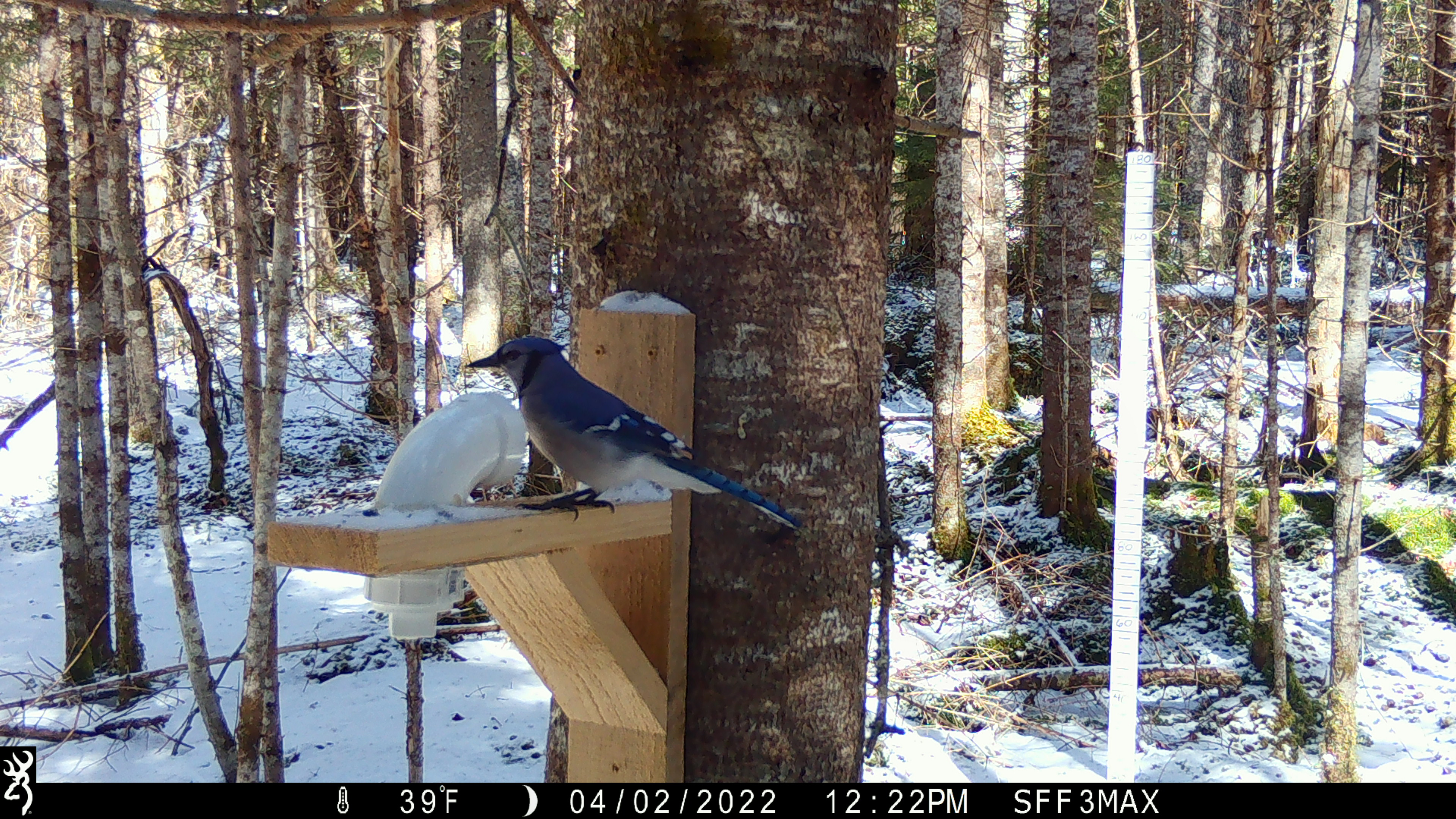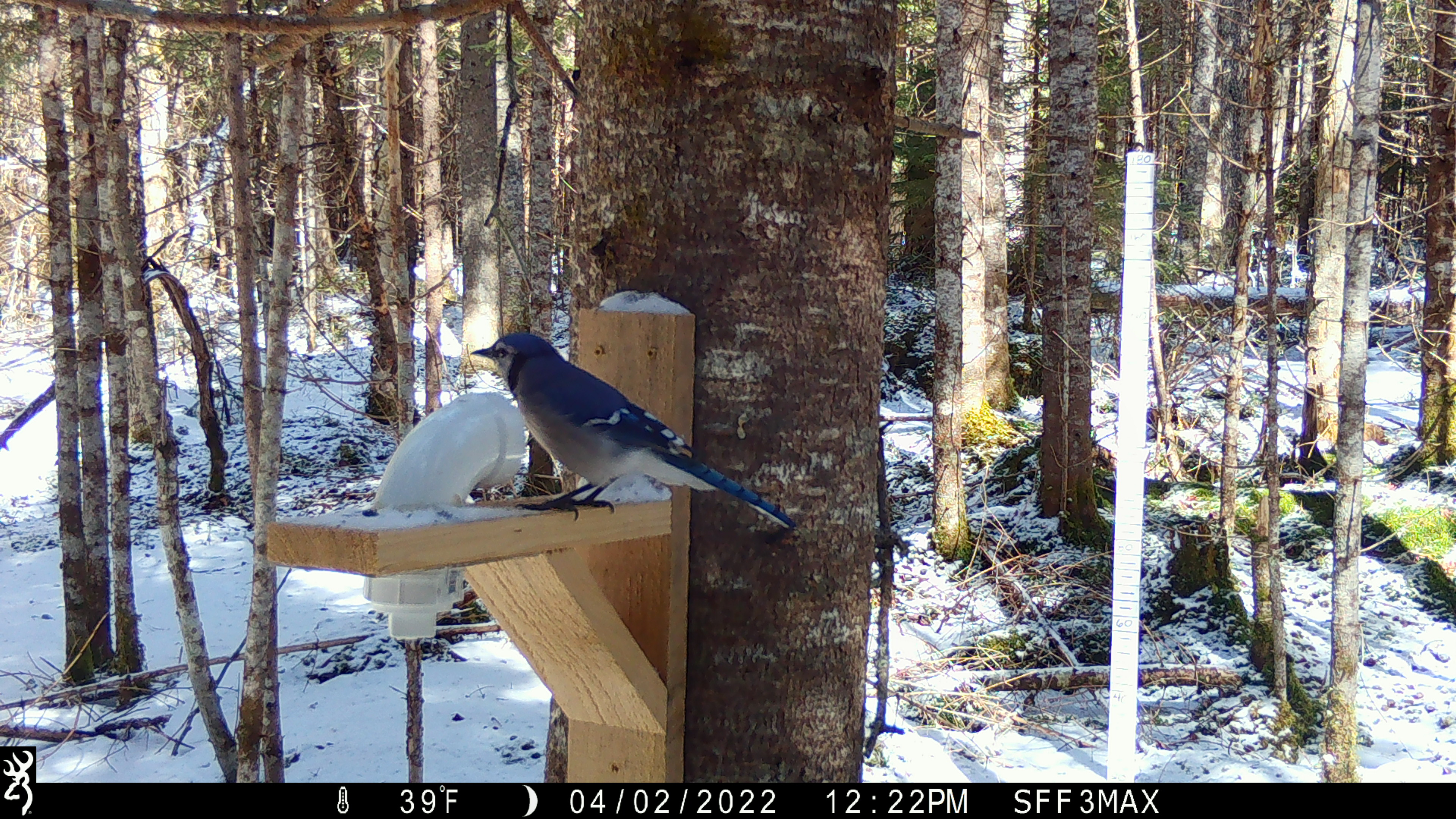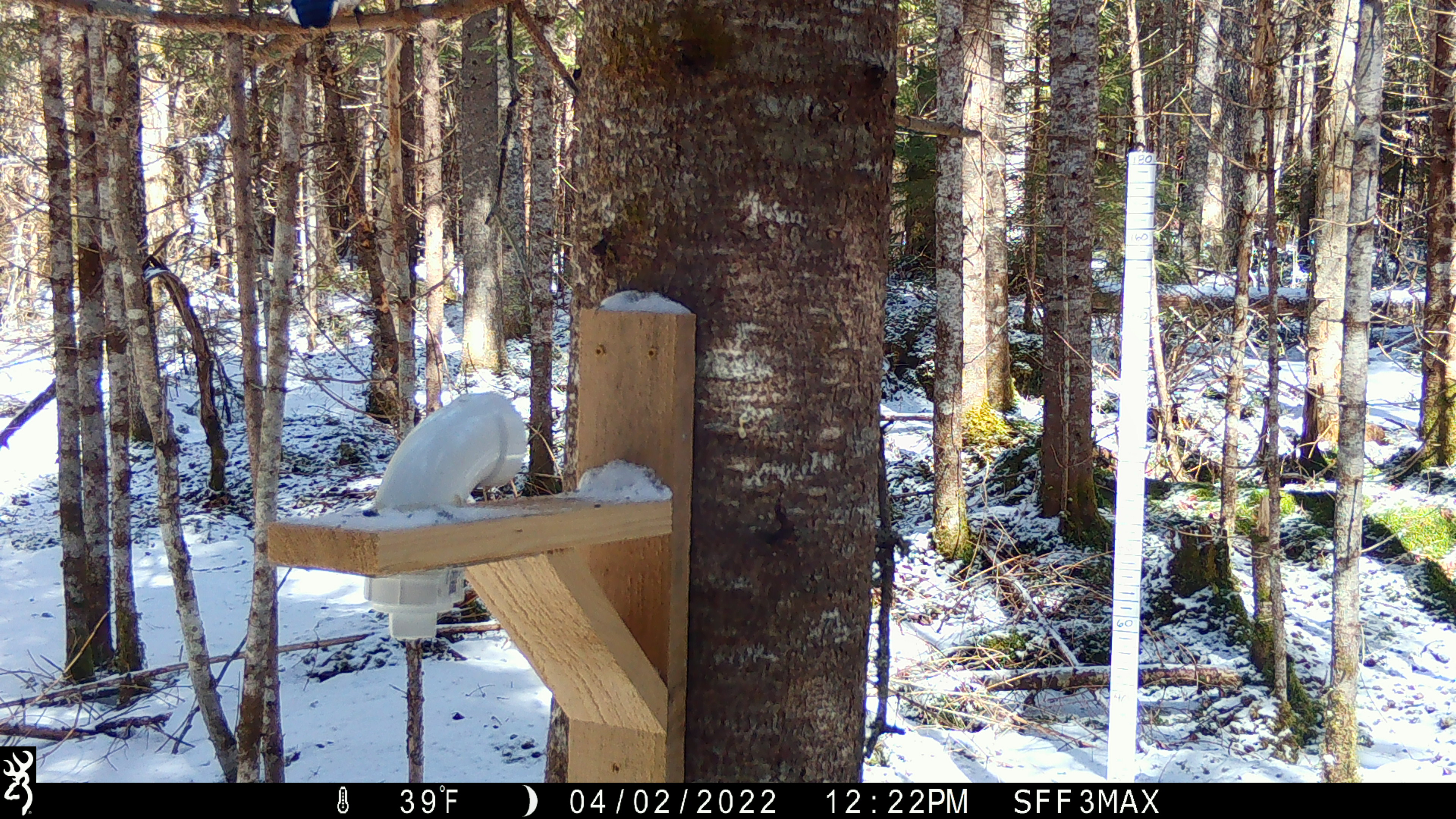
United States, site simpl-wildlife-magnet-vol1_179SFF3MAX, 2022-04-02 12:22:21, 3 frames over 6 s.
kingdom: Animalia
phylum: Chordata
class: Aves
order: Passeriformes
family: Corvidae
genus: Cyanocitta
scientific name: Cyanocitta cristata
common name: blue jay